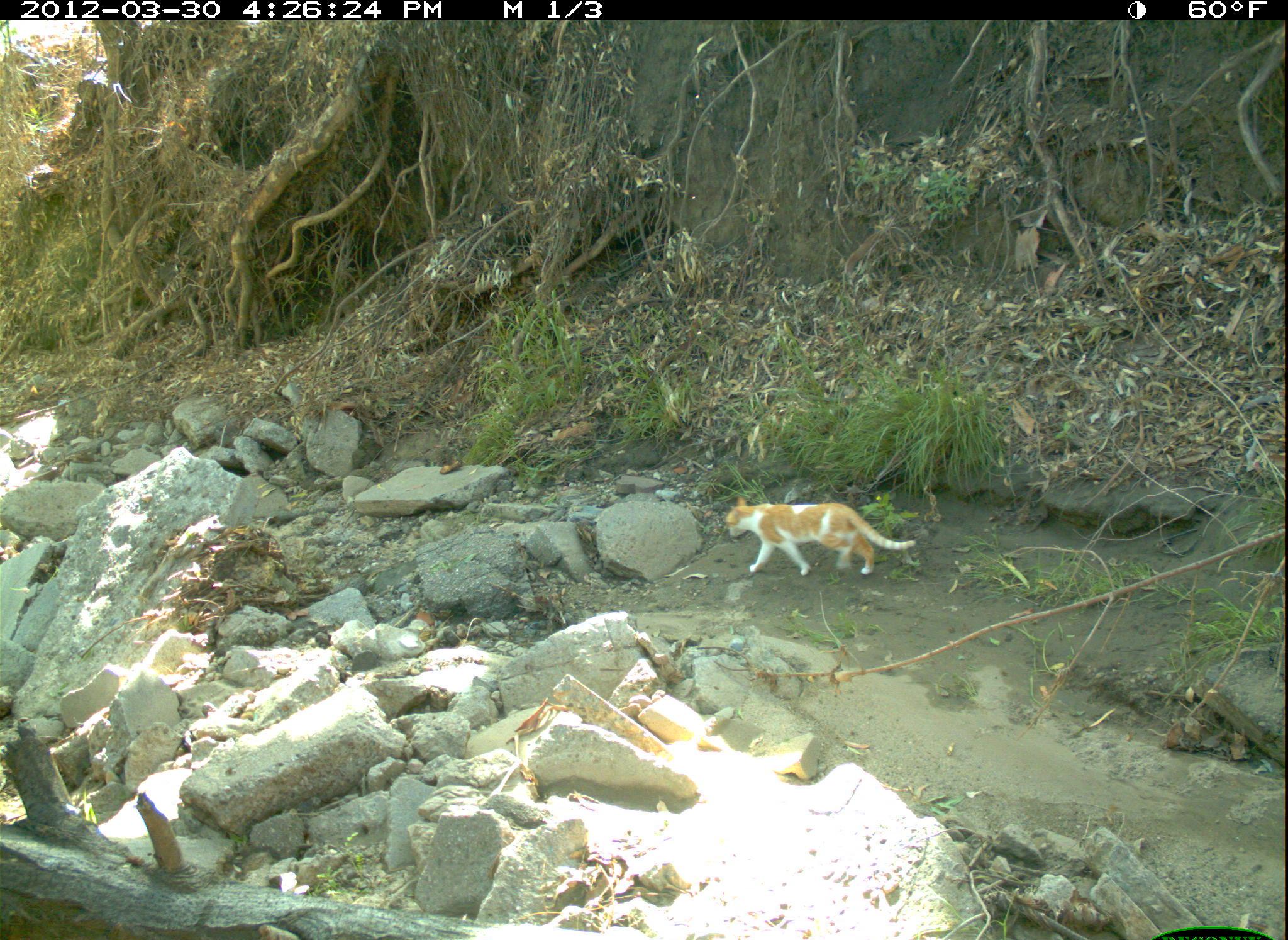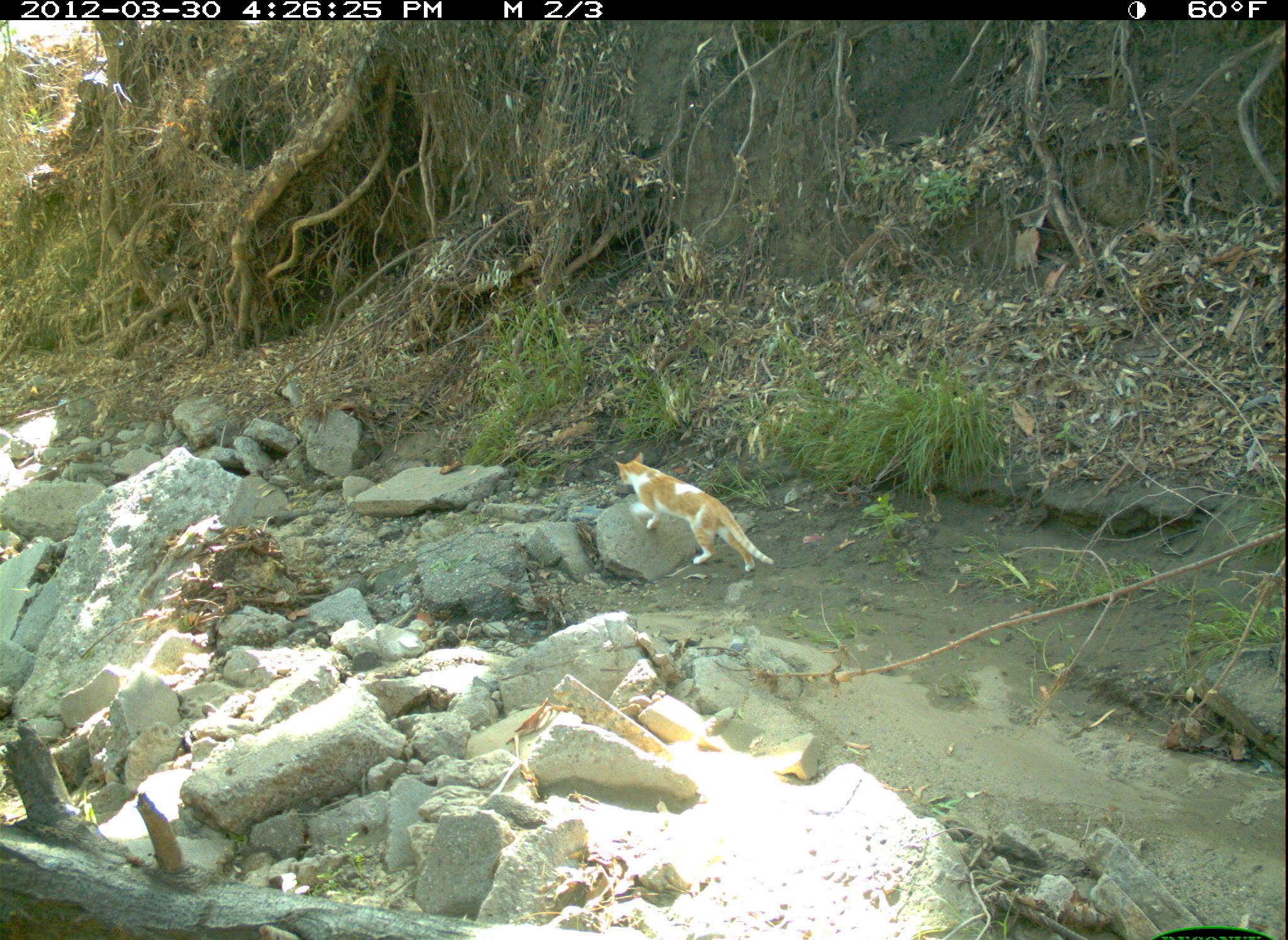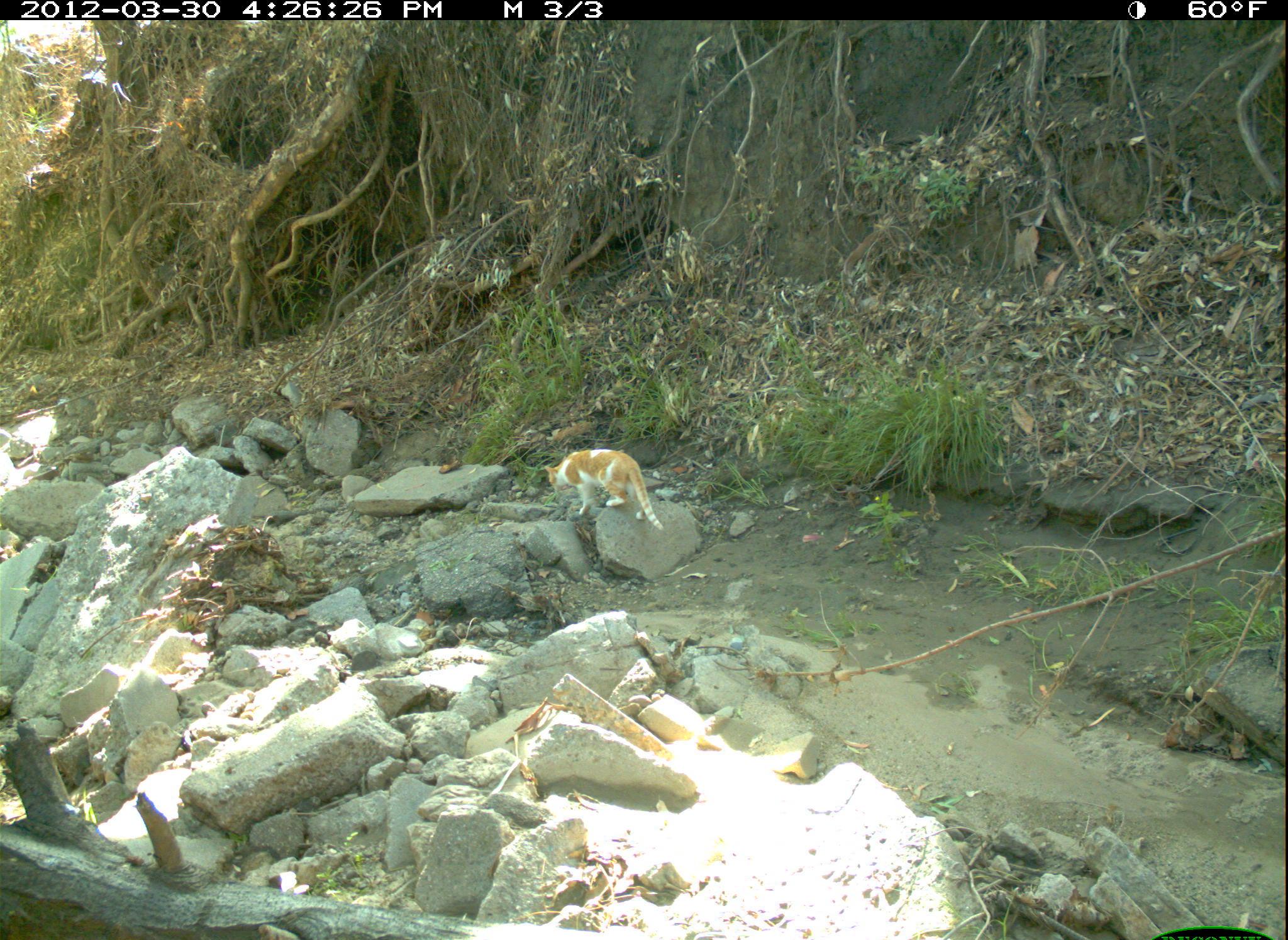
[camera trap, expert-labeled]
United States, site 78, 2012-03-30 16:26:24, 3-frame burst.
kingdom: Animalia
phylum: Chordata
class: Mammalia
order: Carnivora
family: Felidae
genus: Felis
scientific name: Felis catus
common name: cat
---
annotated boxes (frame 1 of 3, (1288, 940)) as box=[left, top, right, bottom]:
cat: box=[710, 496, 919, 586]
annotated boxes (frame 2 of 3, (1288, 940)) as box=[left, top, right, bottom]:
cat: box=[605, 441, 786, 598]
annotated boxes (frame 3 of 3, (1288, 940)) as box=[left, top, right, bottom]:
cat: box=[536, 448, 670, 536]